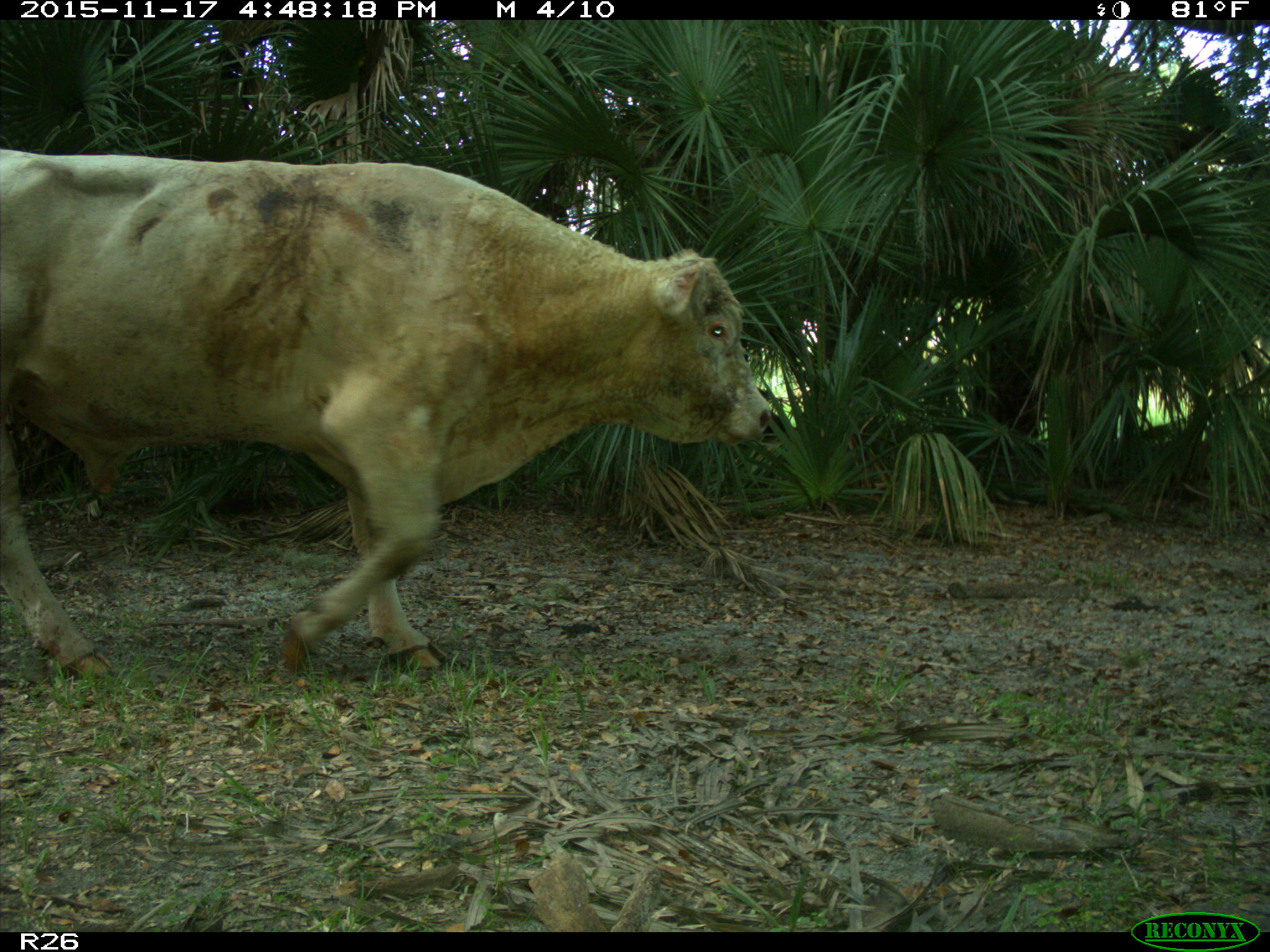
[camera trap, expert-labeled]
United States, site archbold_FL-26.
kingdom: Animalia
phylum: Chordata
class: Mammalia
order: Artiodactyla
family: Bovidae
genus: Bos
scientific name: Bos taurus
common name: domestic cow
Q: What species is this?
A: Bos taurus (domestic cow).